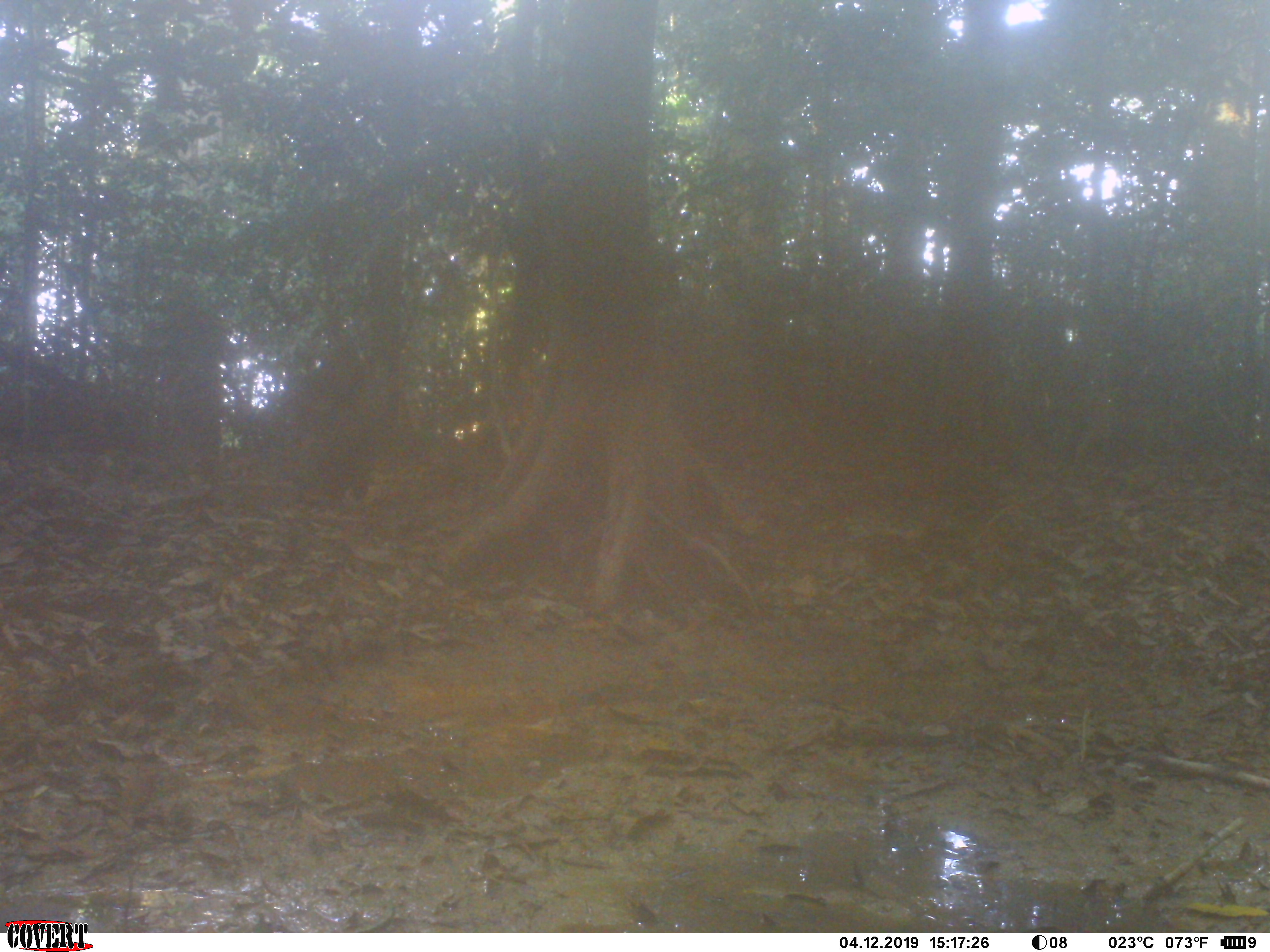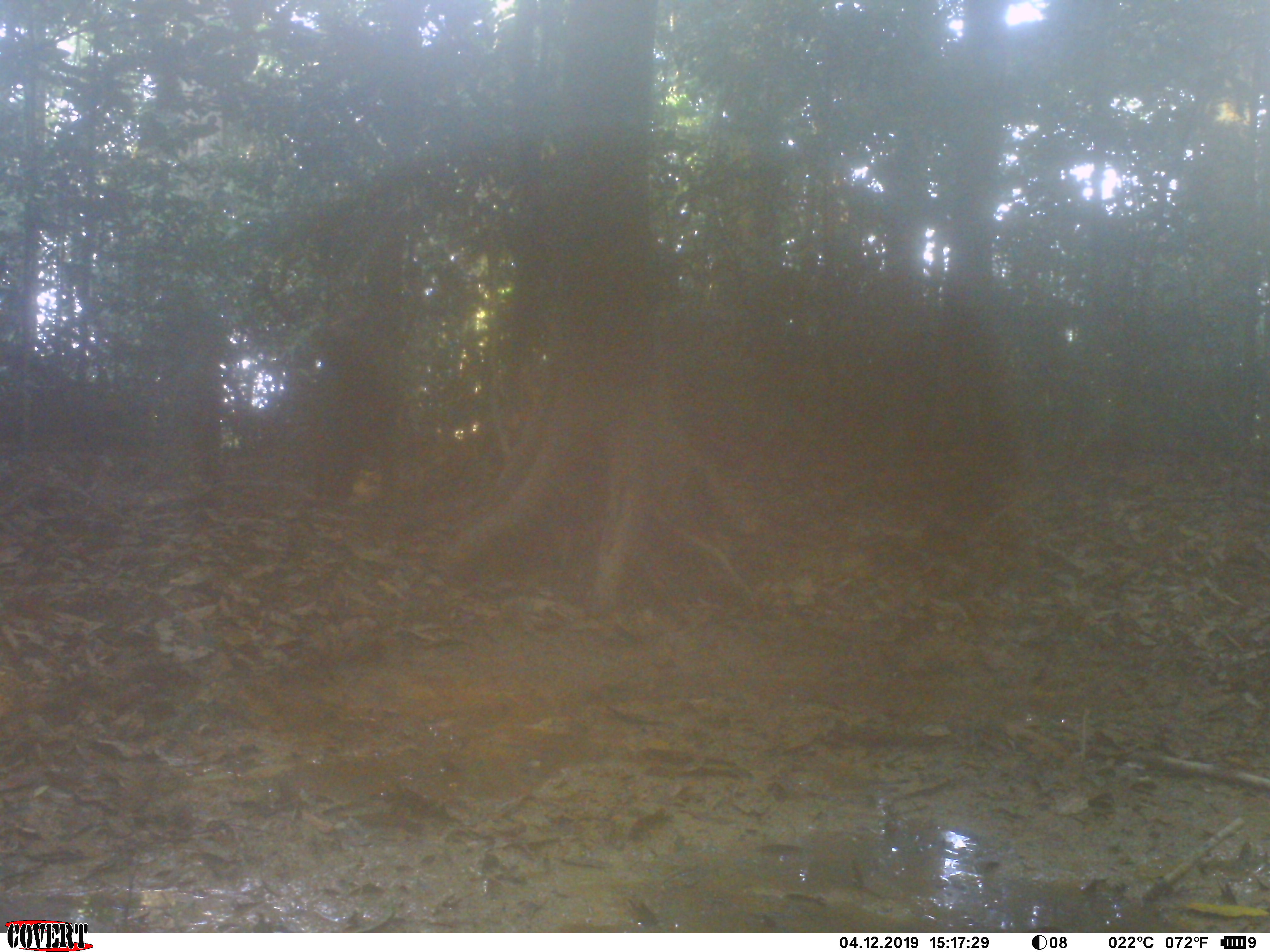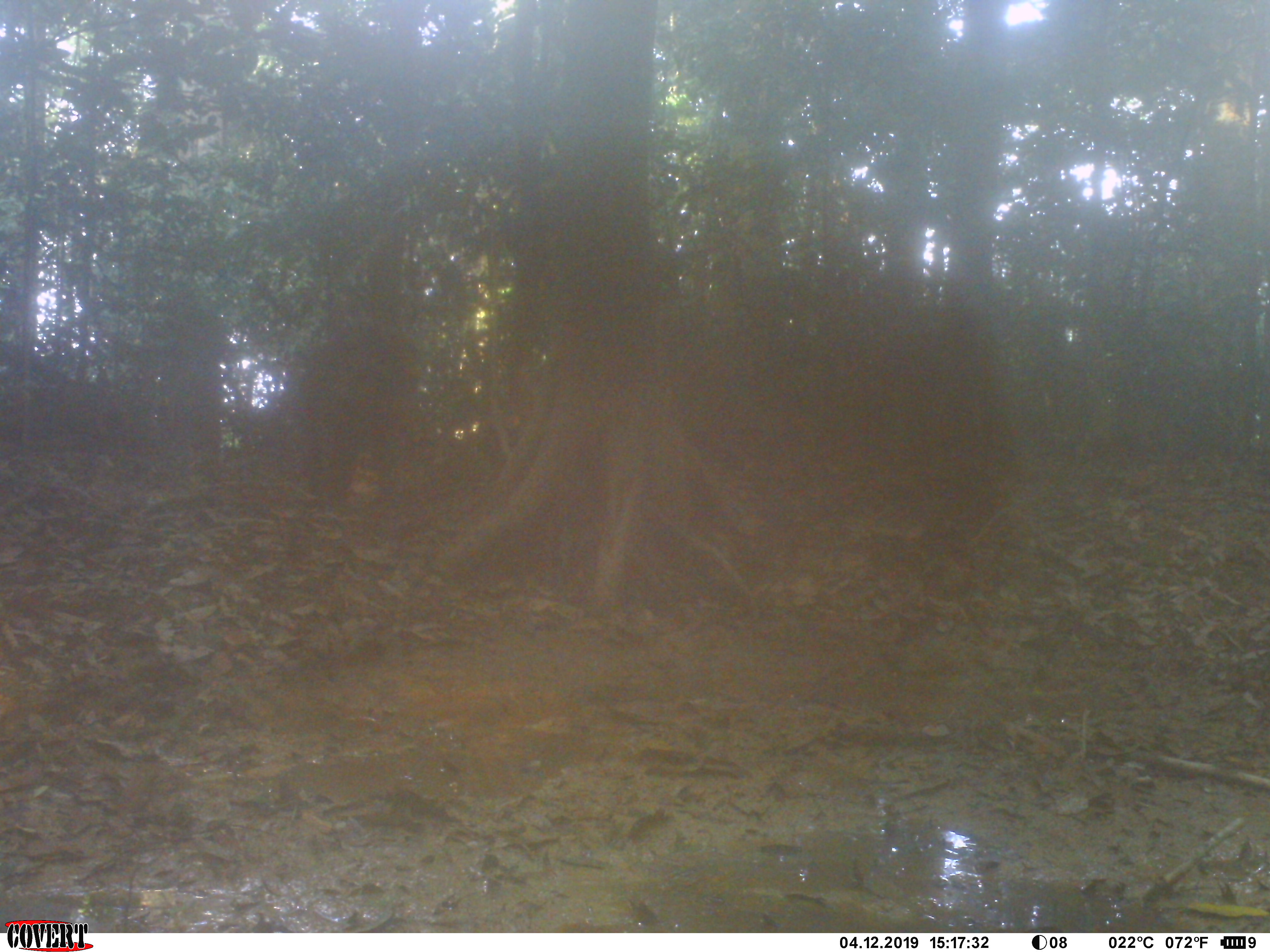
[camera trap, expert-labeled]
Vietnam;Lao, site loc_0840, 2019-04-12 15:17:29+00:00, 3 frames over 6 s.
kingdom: Animalia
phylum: Chordata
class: Mammalia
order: Artiodactyla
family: Suidae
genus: Sus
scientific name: Sus scrofa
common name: eurasian wild pig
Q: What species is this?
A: Eurasian wild pig (Sus scrofa).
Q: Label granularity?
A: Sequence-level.